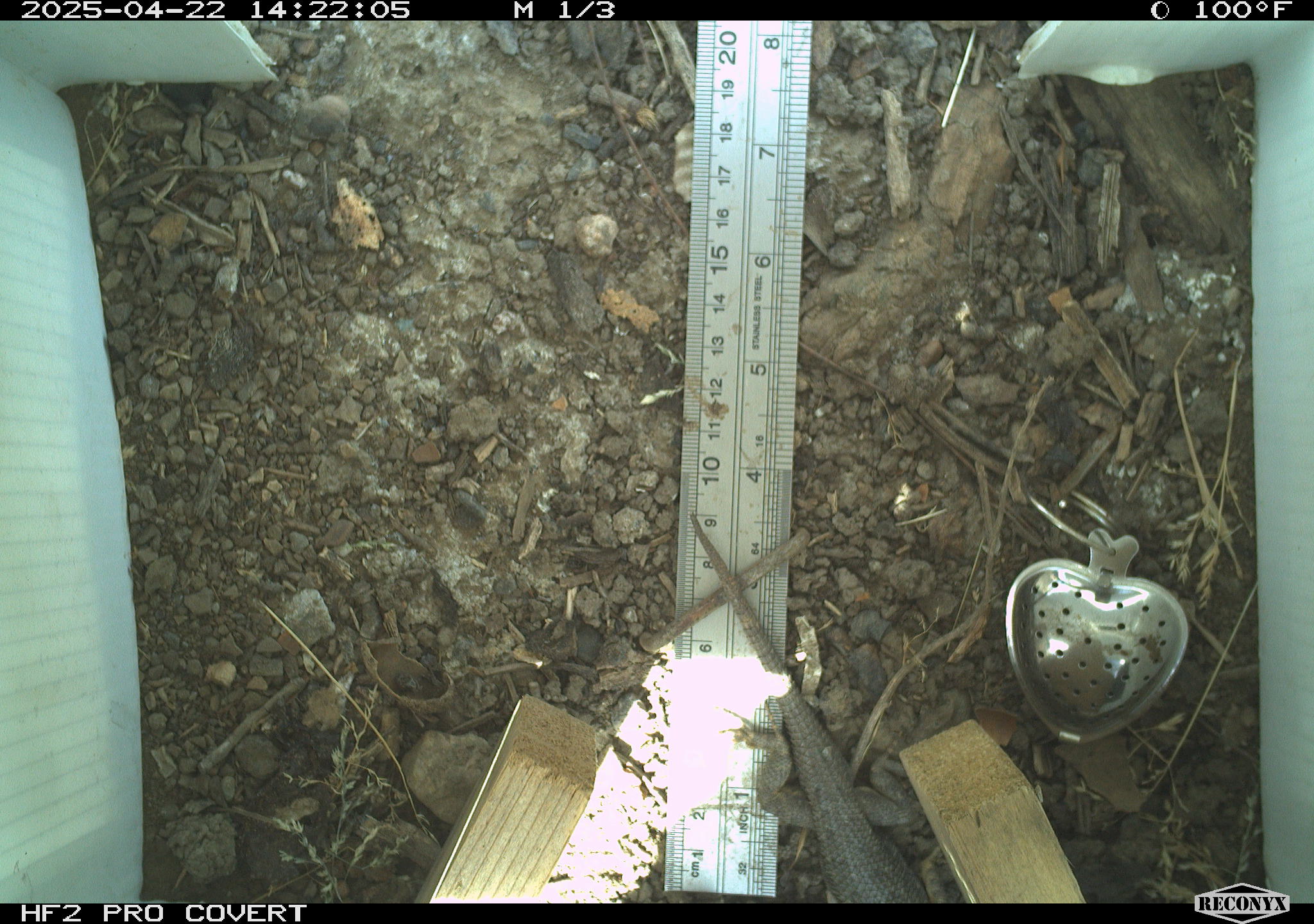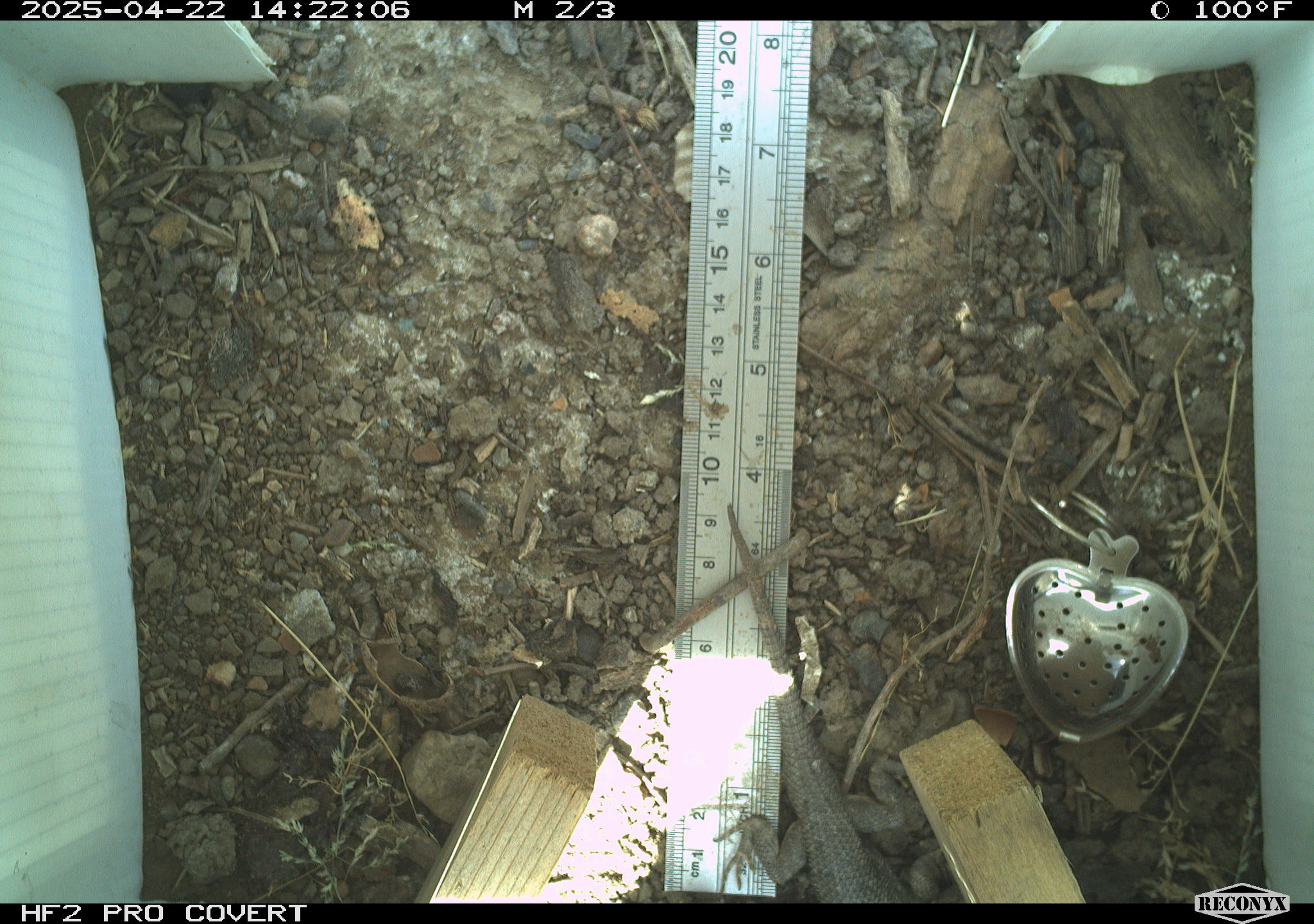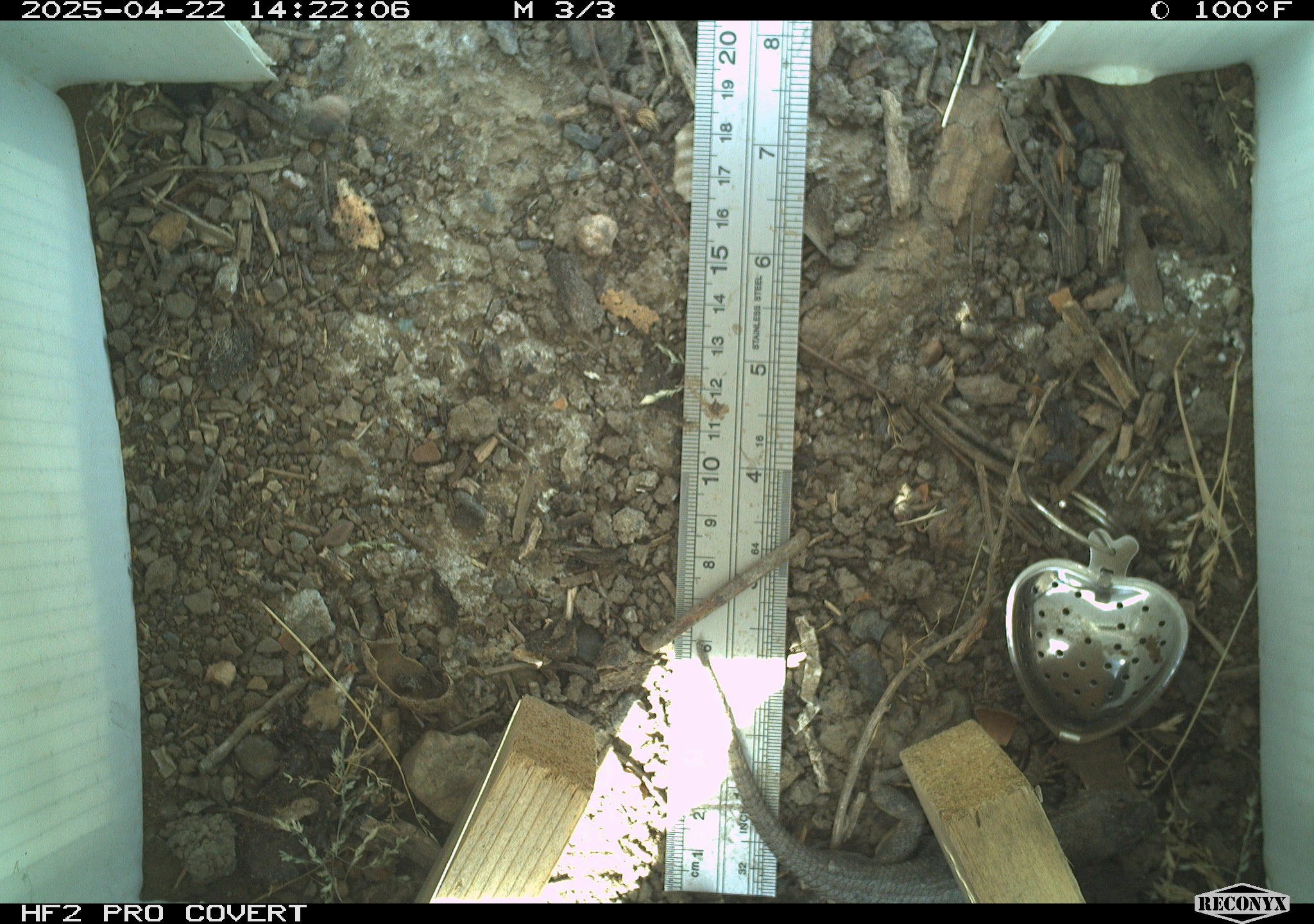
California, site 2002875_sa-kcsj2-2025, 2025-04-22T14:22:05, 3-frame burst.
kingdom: Animalia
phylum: Chordata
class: Reptilia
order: Squamata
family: Phrynosomatidae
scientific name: Phrynosomatidae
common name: north american spiny lizards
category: sceloporus/uta species